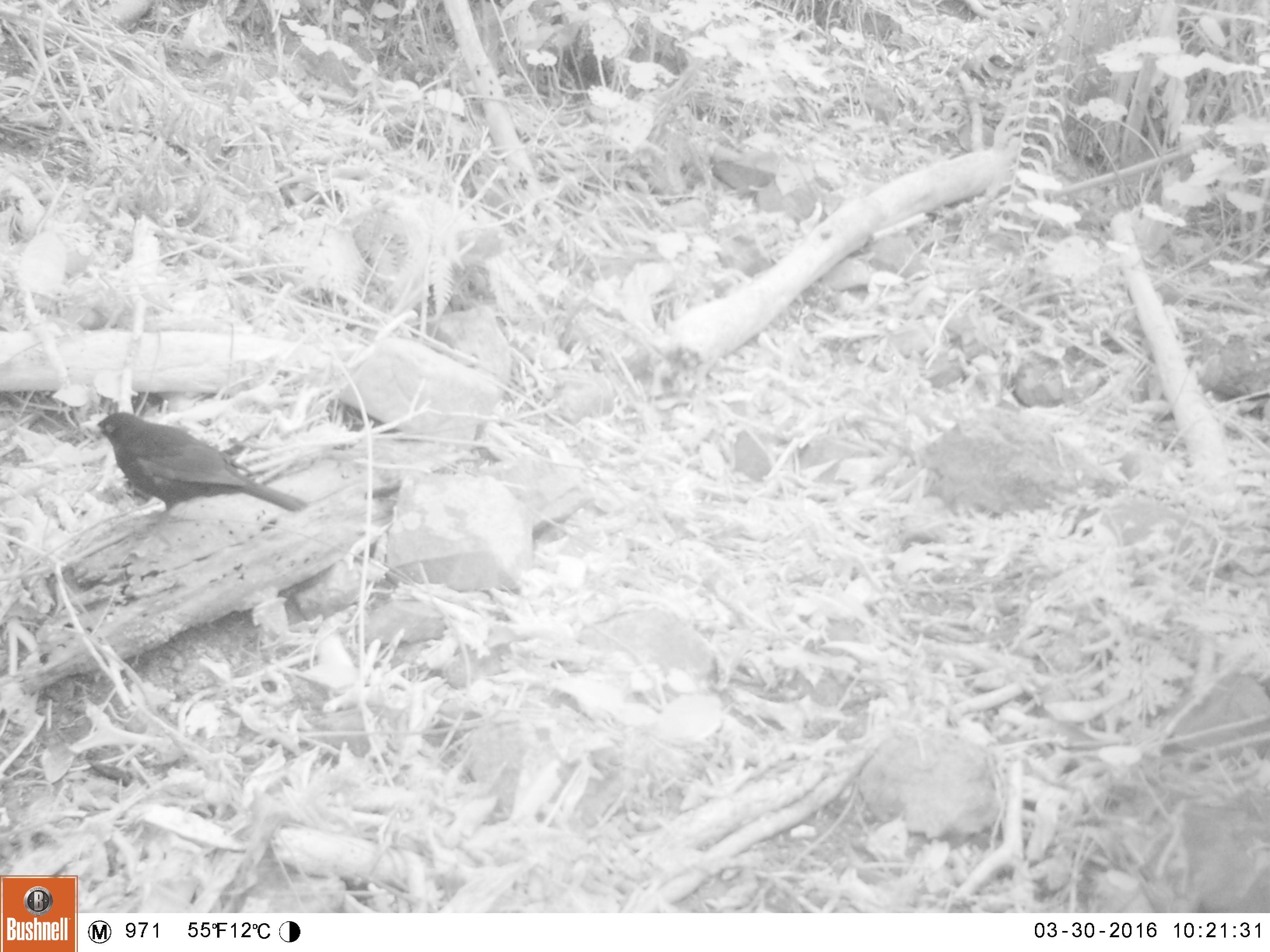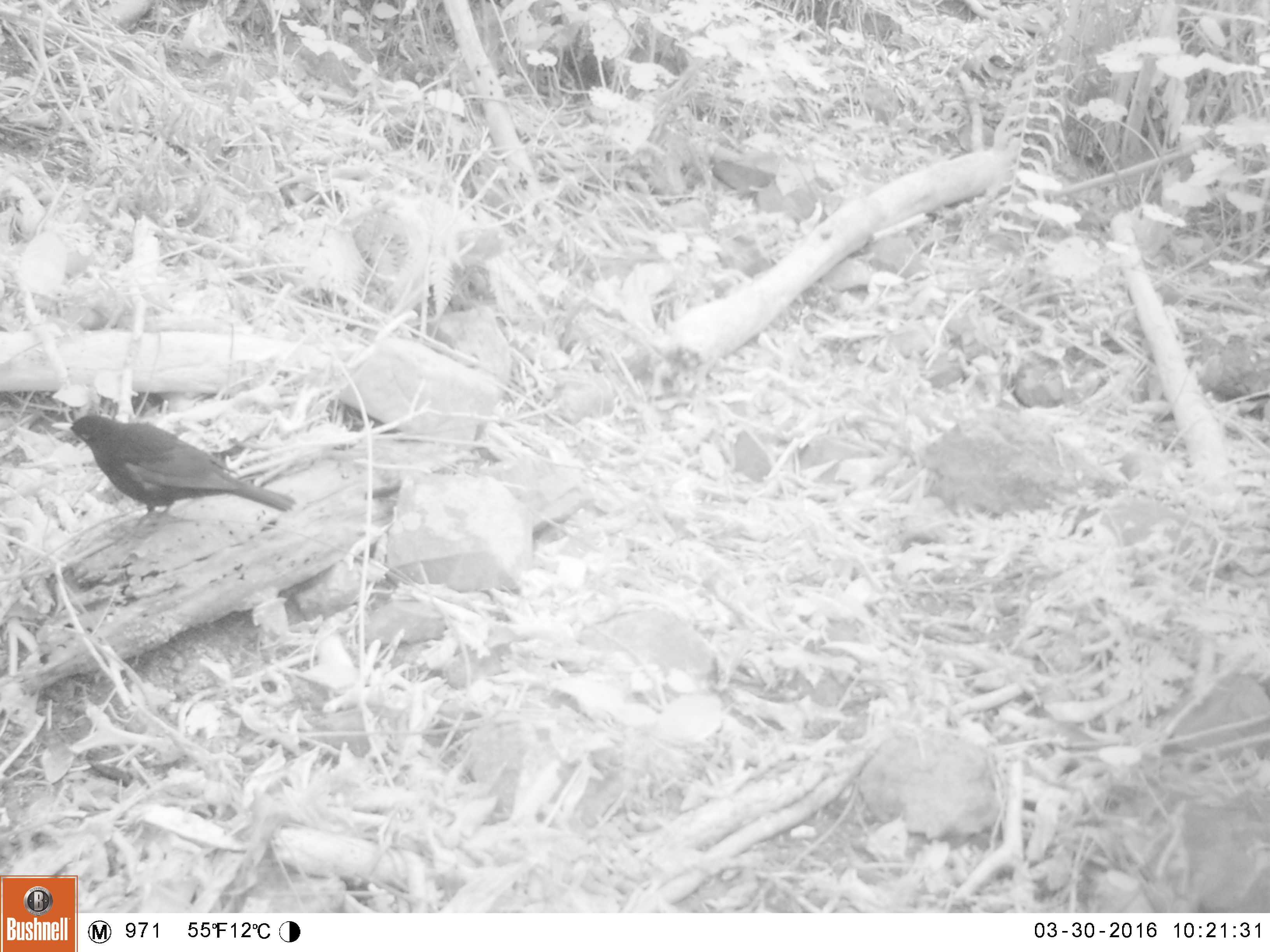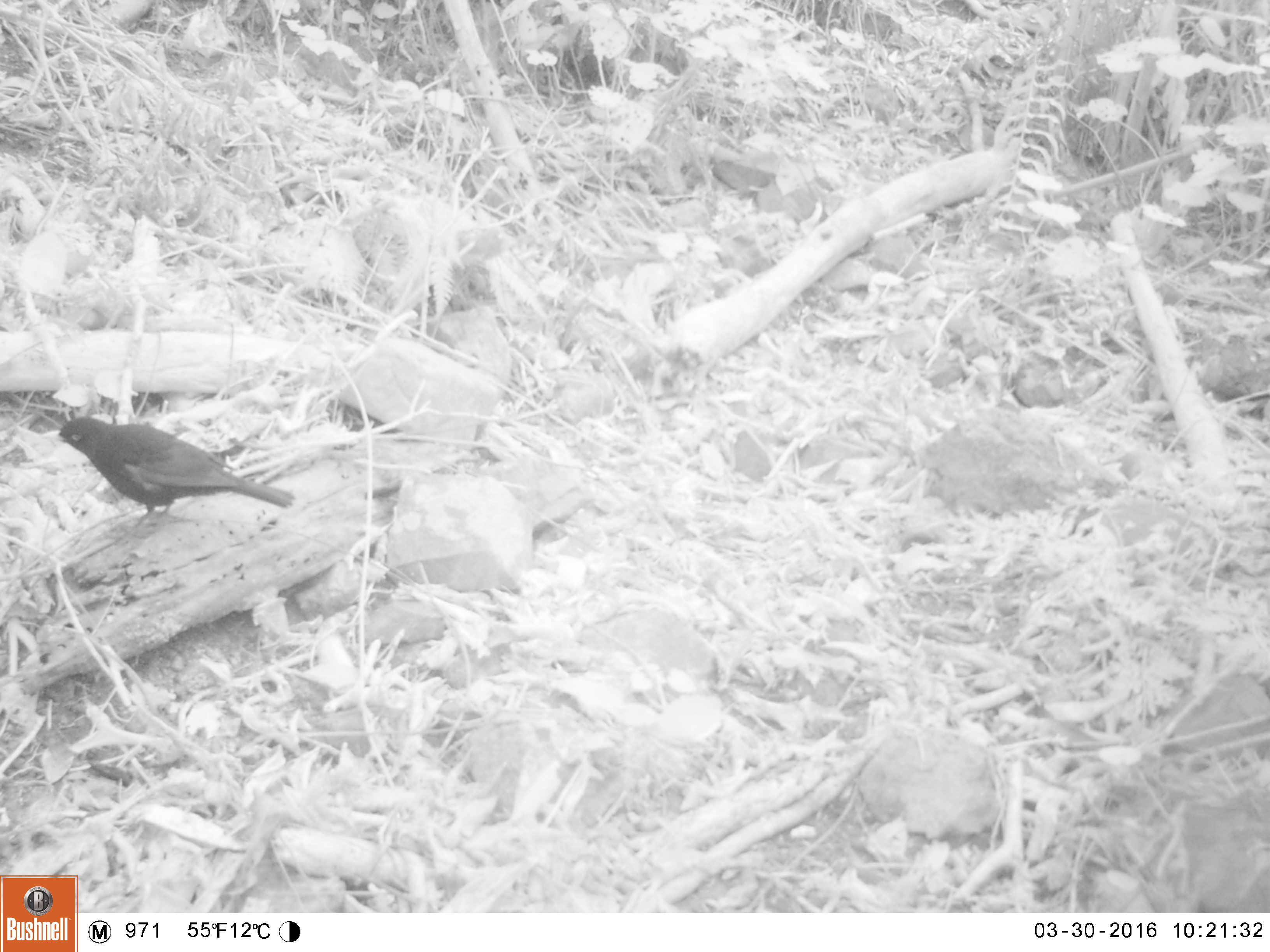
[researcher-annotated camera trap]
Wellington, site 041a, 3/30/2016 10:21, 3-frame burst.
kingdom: Animalia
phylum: Chordata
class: Aves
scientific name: Aves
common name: bird